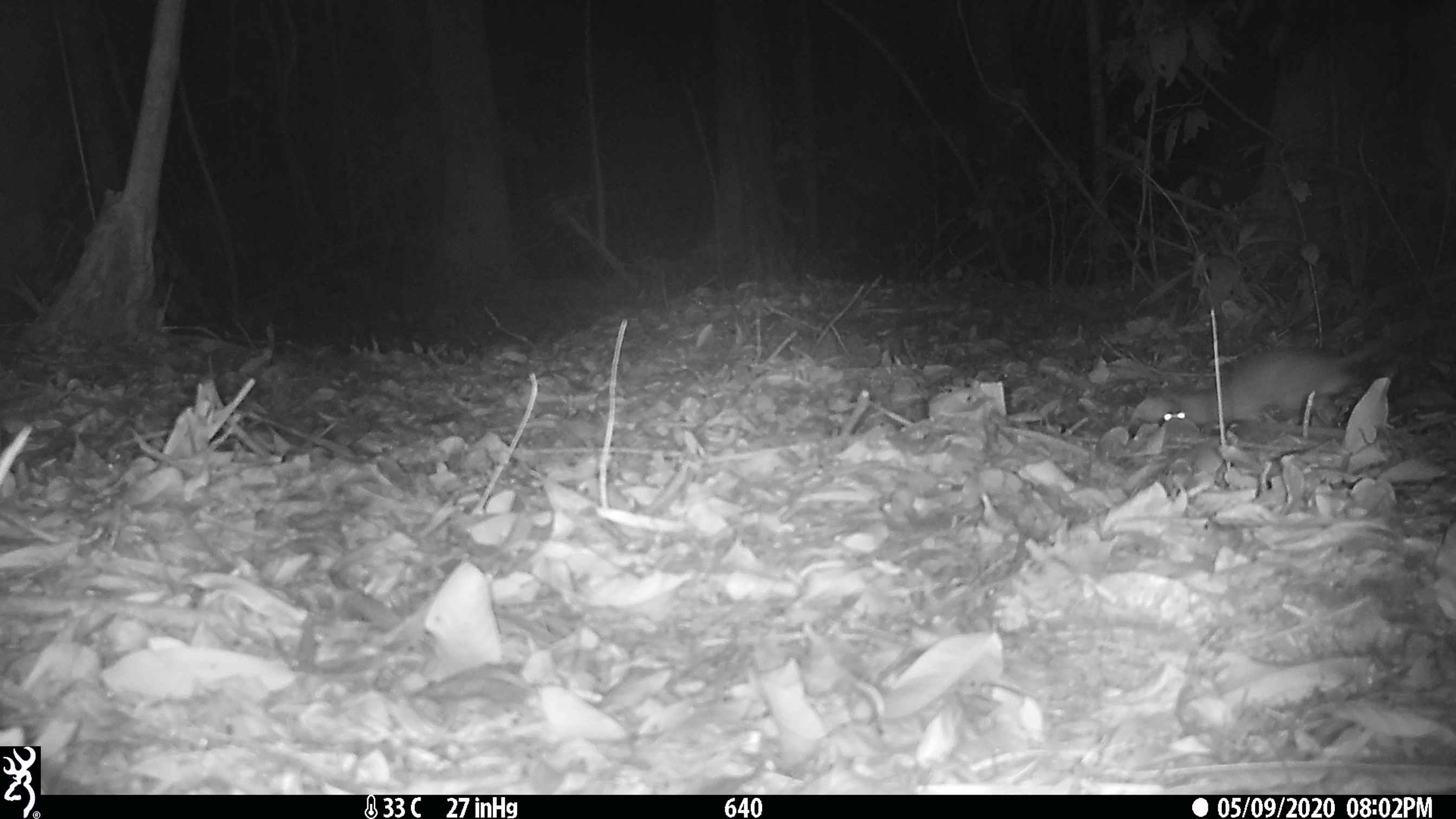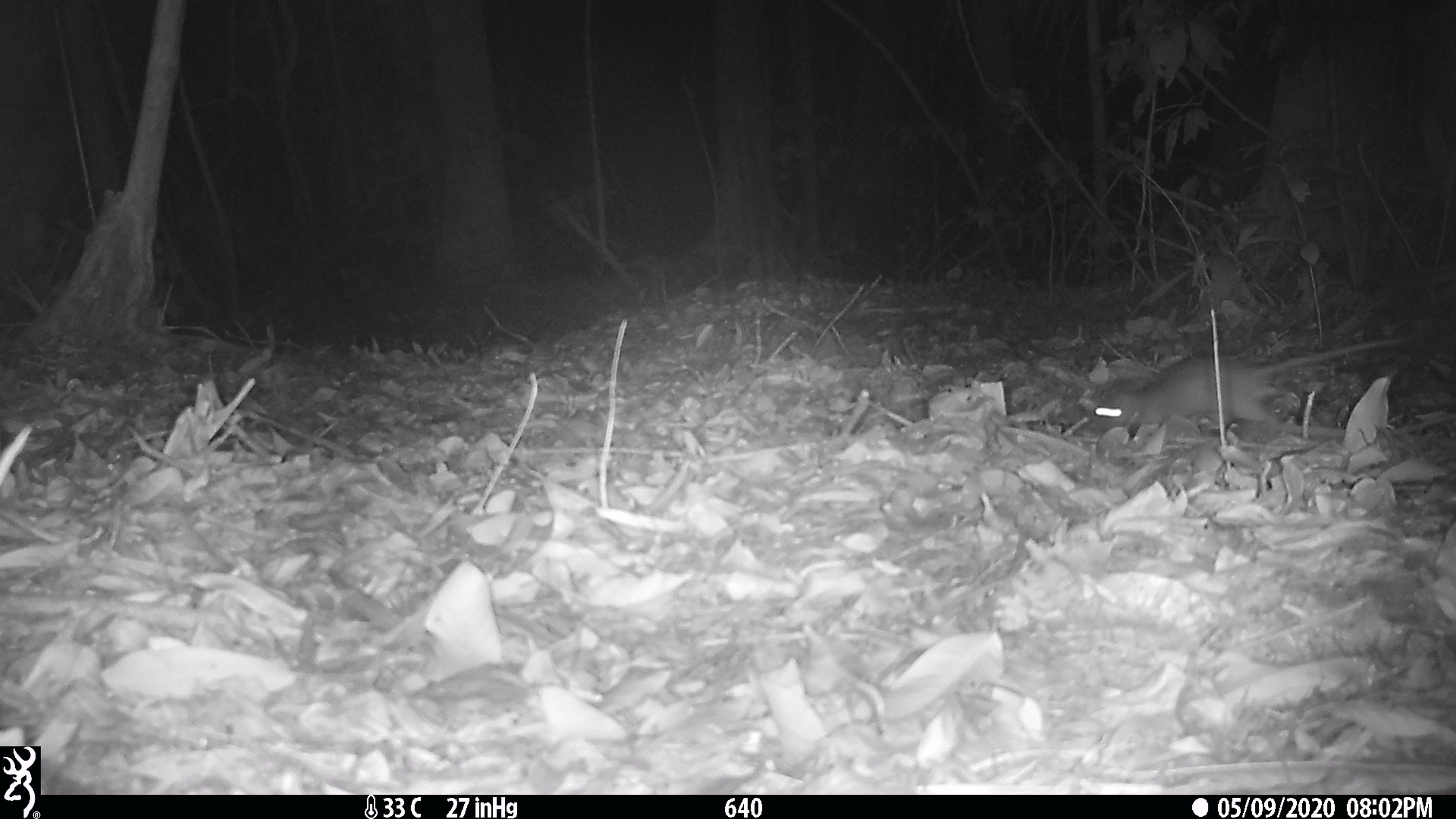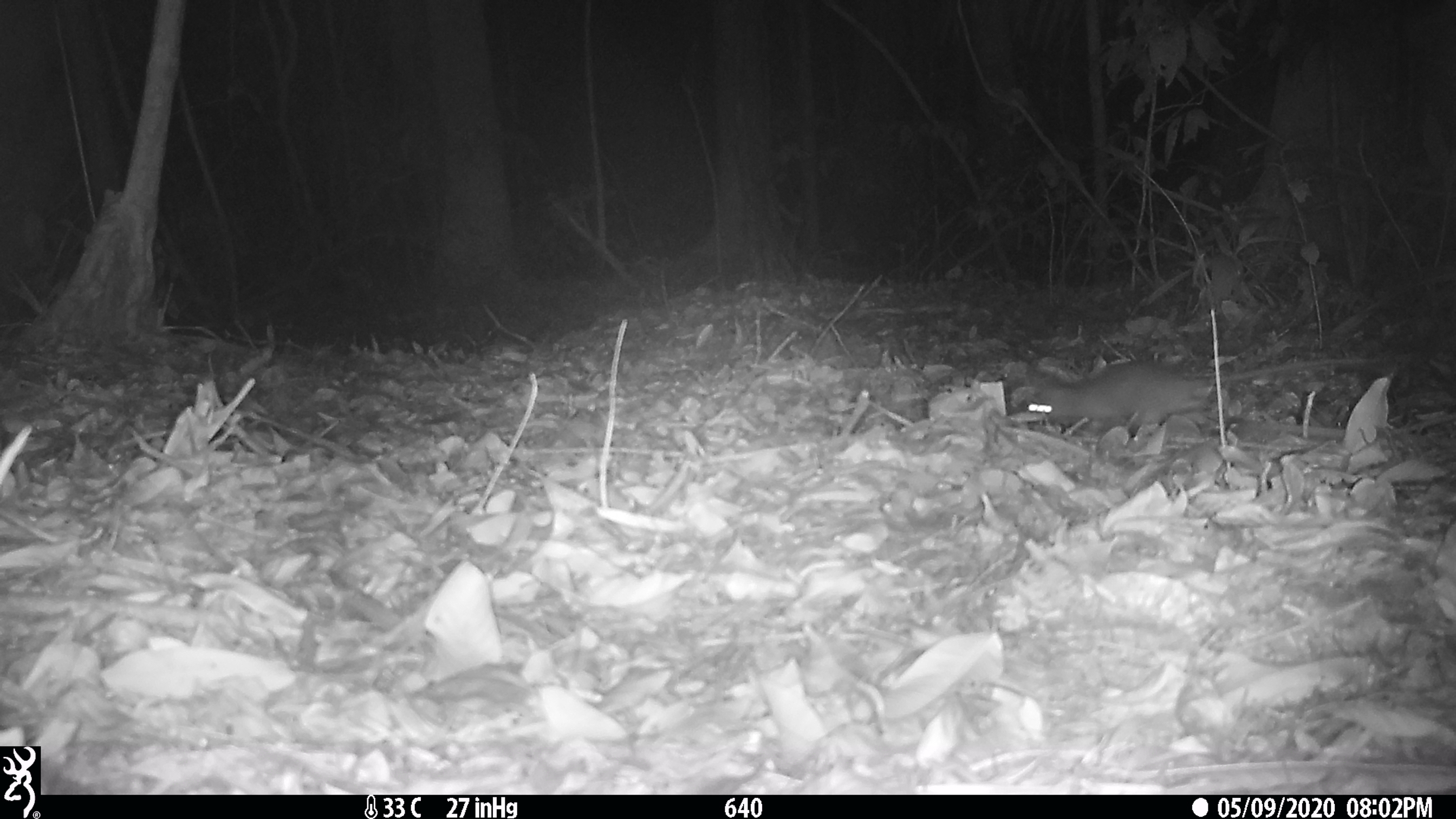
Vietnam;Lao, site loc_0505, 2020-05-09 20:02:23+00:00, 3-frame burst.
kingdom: Animalia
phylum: Chordata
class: Mammalia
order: Rodentia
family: Muridae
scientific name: Muridae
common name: old-world mice and rats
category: unidentified murid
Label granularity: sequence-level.